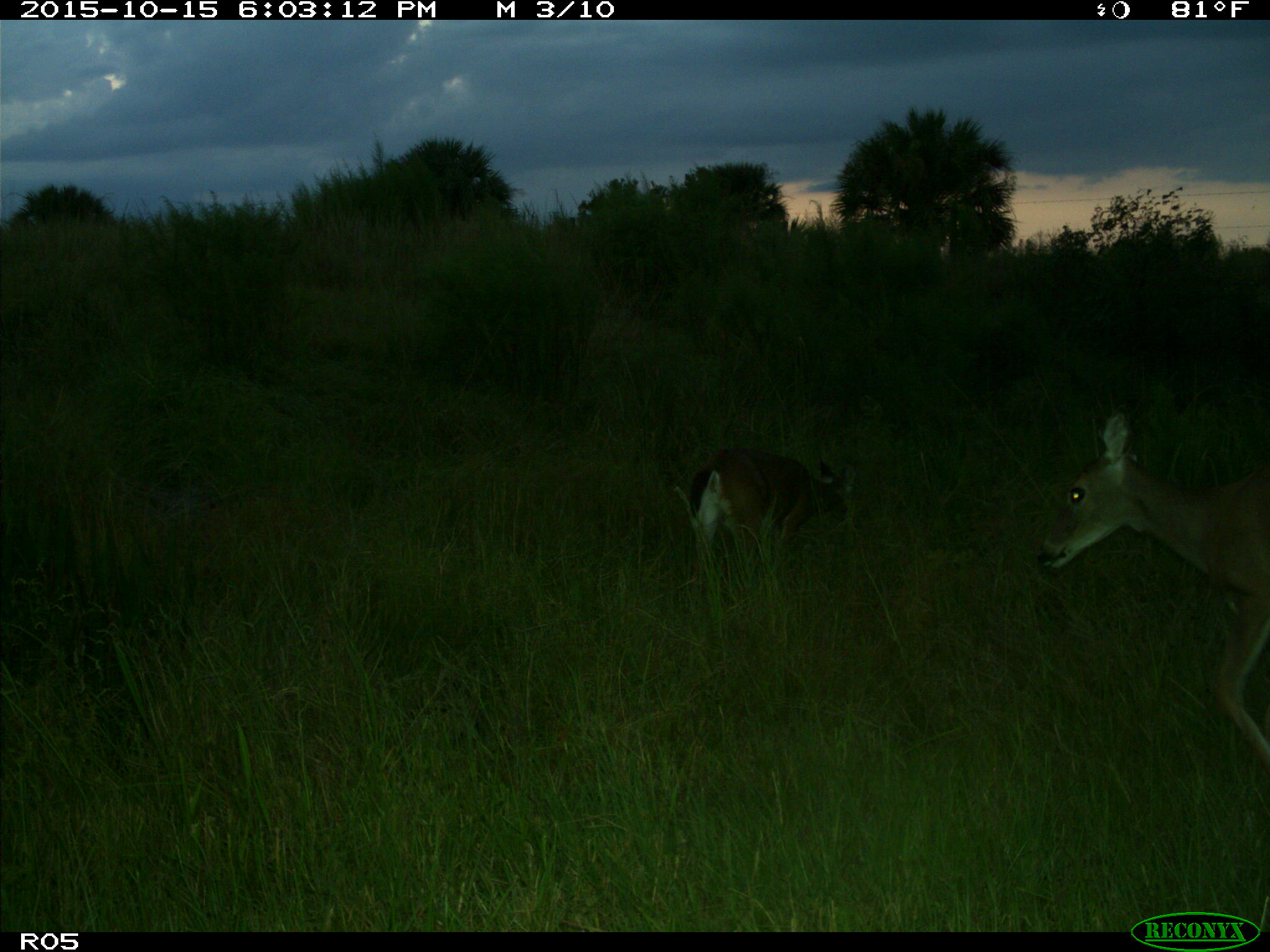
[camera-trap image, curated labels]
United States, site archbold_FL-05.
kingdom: Animalia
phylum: Chordata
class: Mammalia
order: Artiodactyla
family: Cervidae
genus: Odocoileus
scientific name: Odocoileus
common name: deer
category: unidentified deer